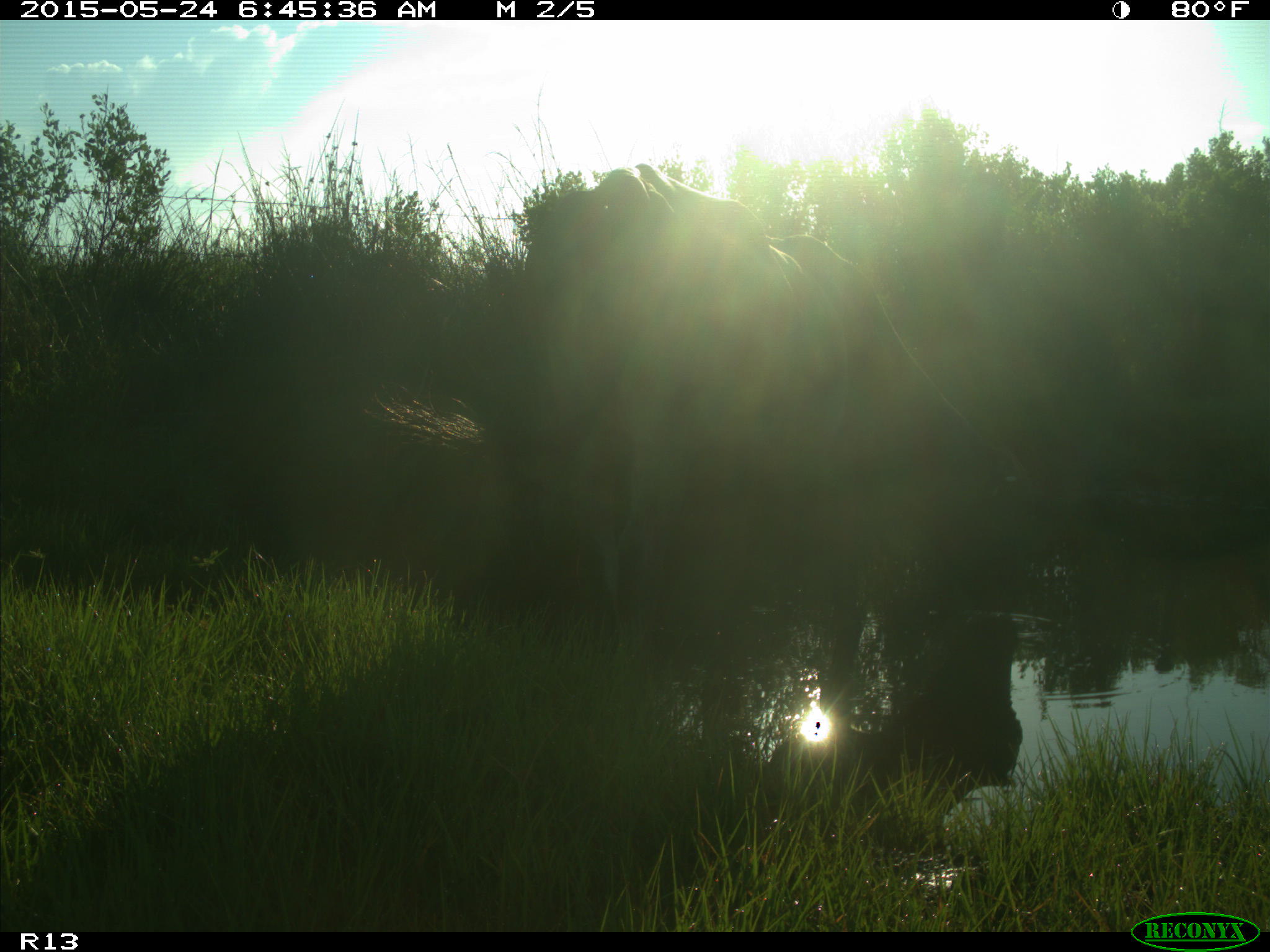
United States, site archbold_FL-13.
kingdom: Animalia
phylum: Chordata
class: Mammalia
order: Artiodactyla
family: Bovidae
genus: Bos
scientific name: Bos taurus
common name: domestic cow